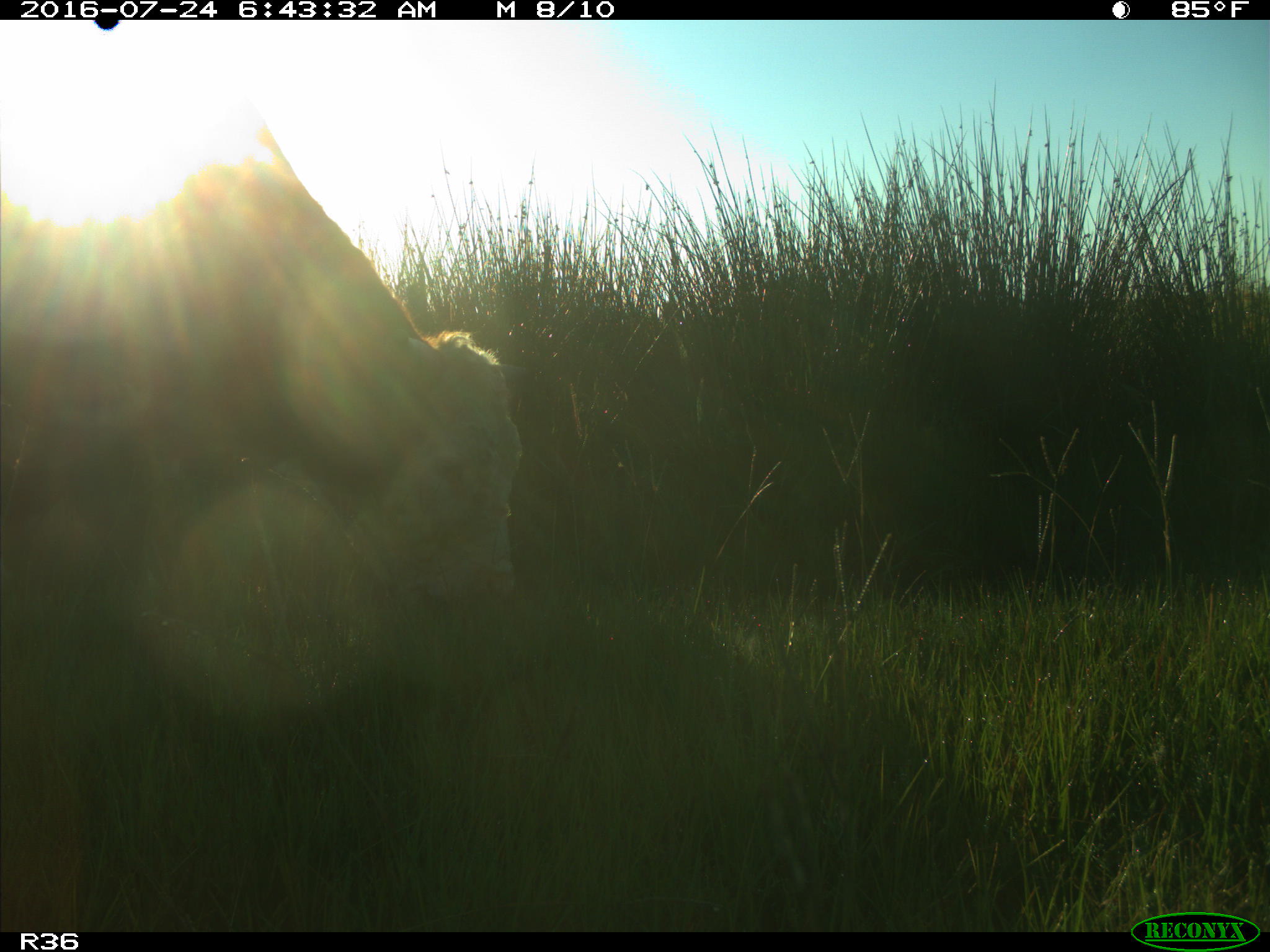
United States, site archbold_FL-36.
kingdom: Animalia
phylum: Chordata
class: Mammalia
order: Artiodactyla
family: Bovidae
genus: Bos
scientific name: Bos taurus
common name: domestic cow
Bos taurus (domestic cow).